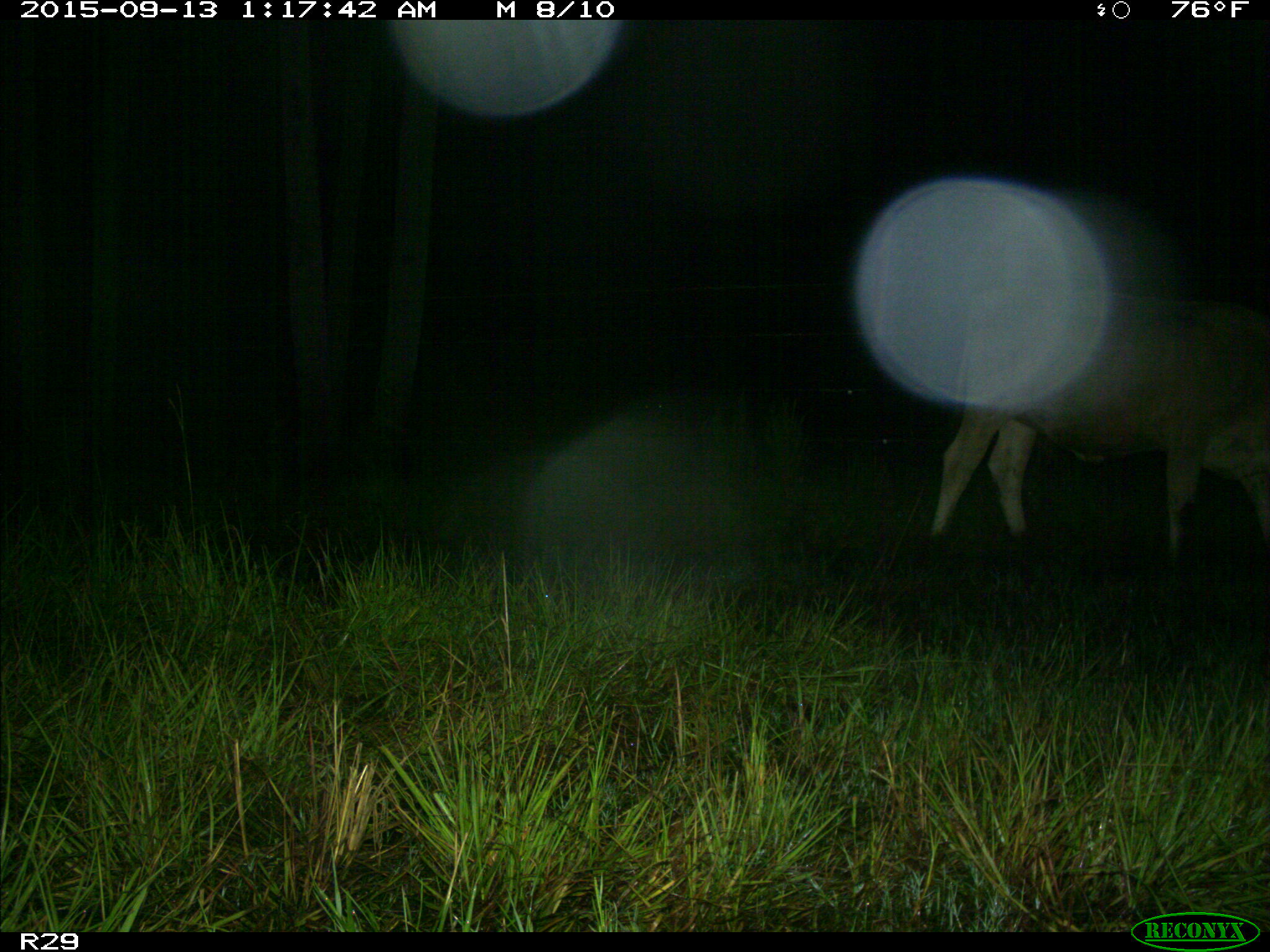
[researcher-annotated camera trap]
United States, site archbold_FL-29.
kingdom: Animalia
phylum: Chordata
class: Mammalia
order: Artiodactyla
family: Bovidae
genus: Bos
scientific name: Bos taurus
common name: domestic cow